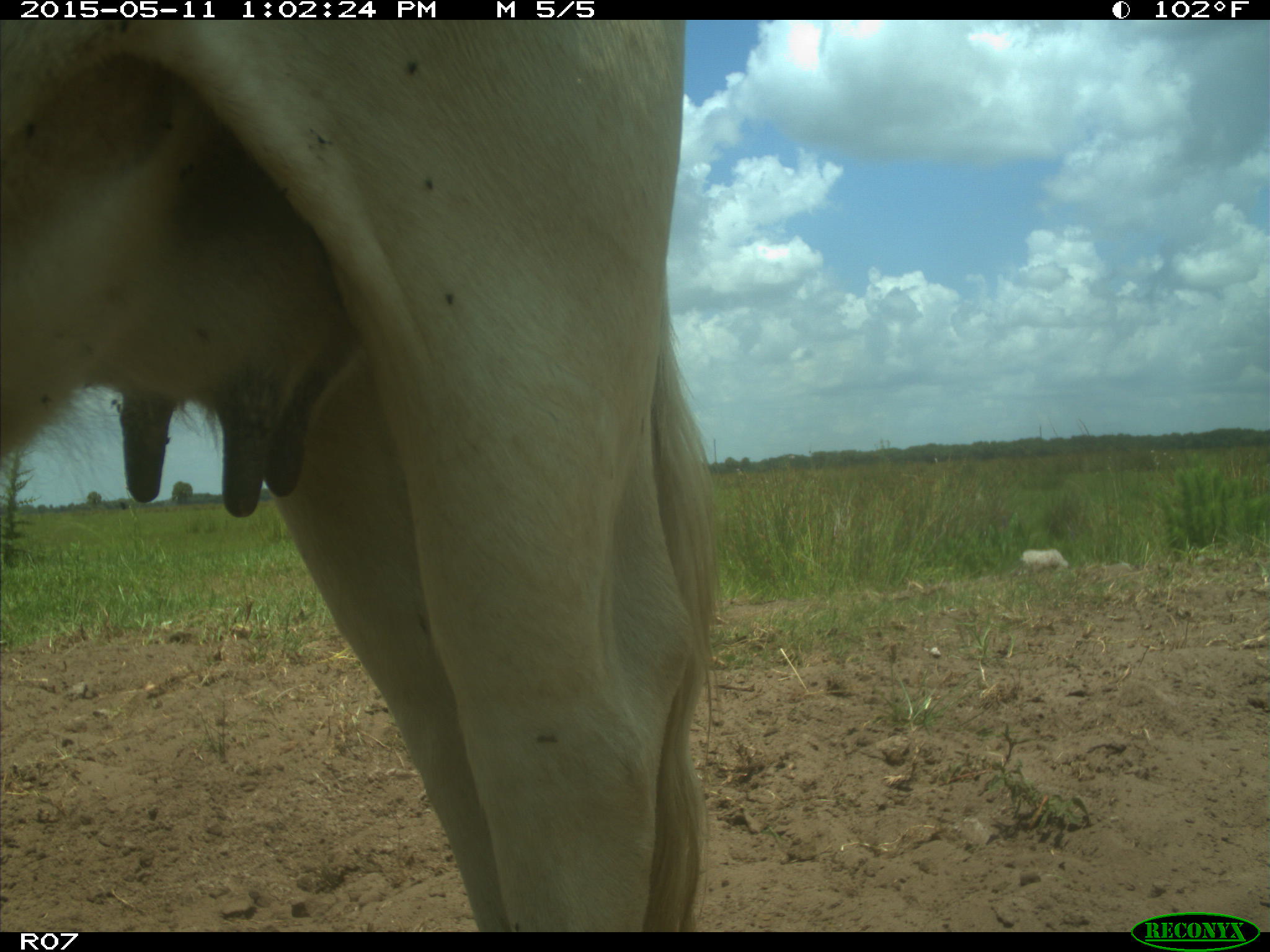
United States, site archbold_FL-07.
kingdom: Animalia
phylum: Chordata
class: Mammalia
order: Artiodactyla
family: Bovidae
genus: Bos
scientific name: Bos taurus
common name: domestic cow